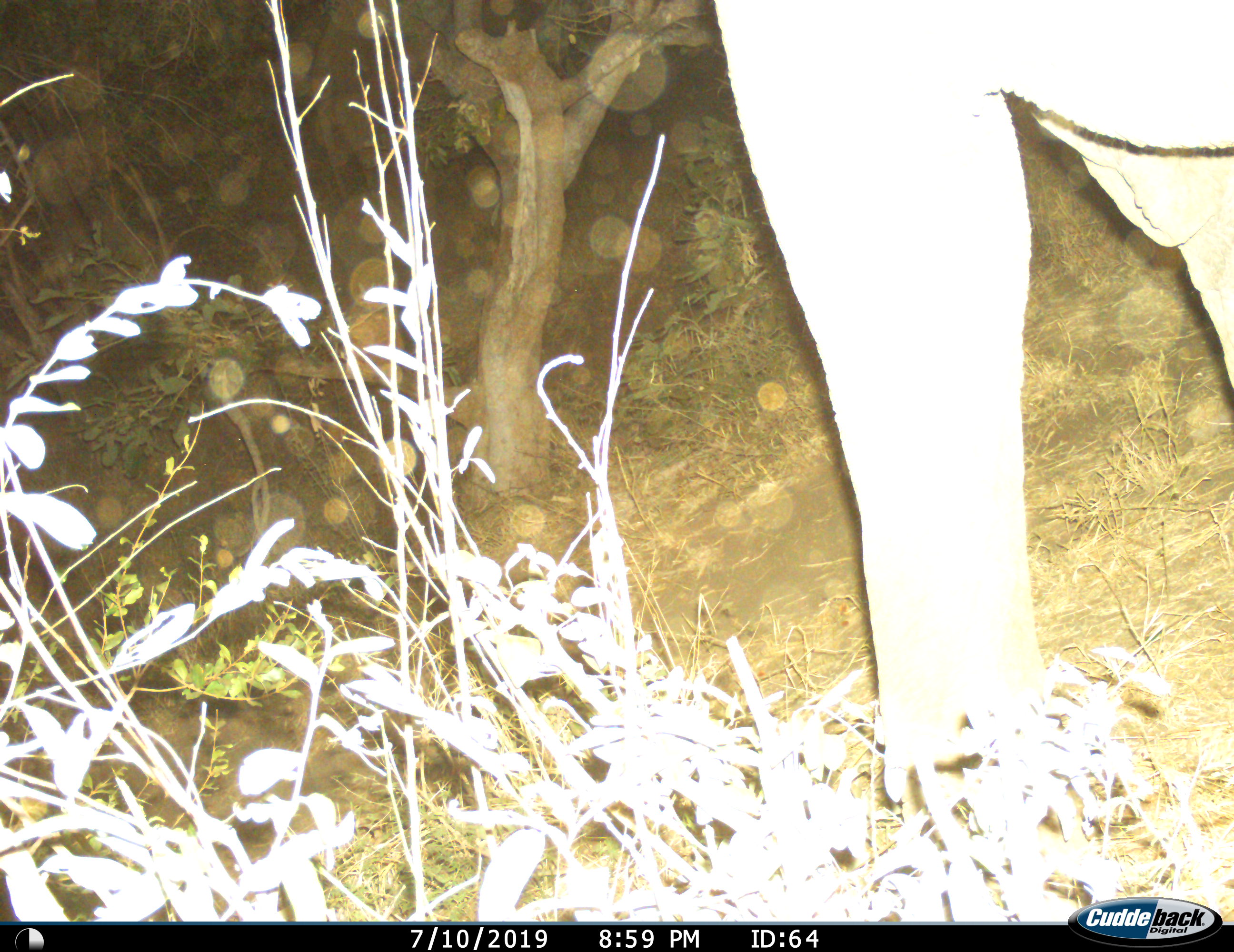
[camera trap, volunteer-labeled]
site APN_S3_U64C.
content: unidentified animal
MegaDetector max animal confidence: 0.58